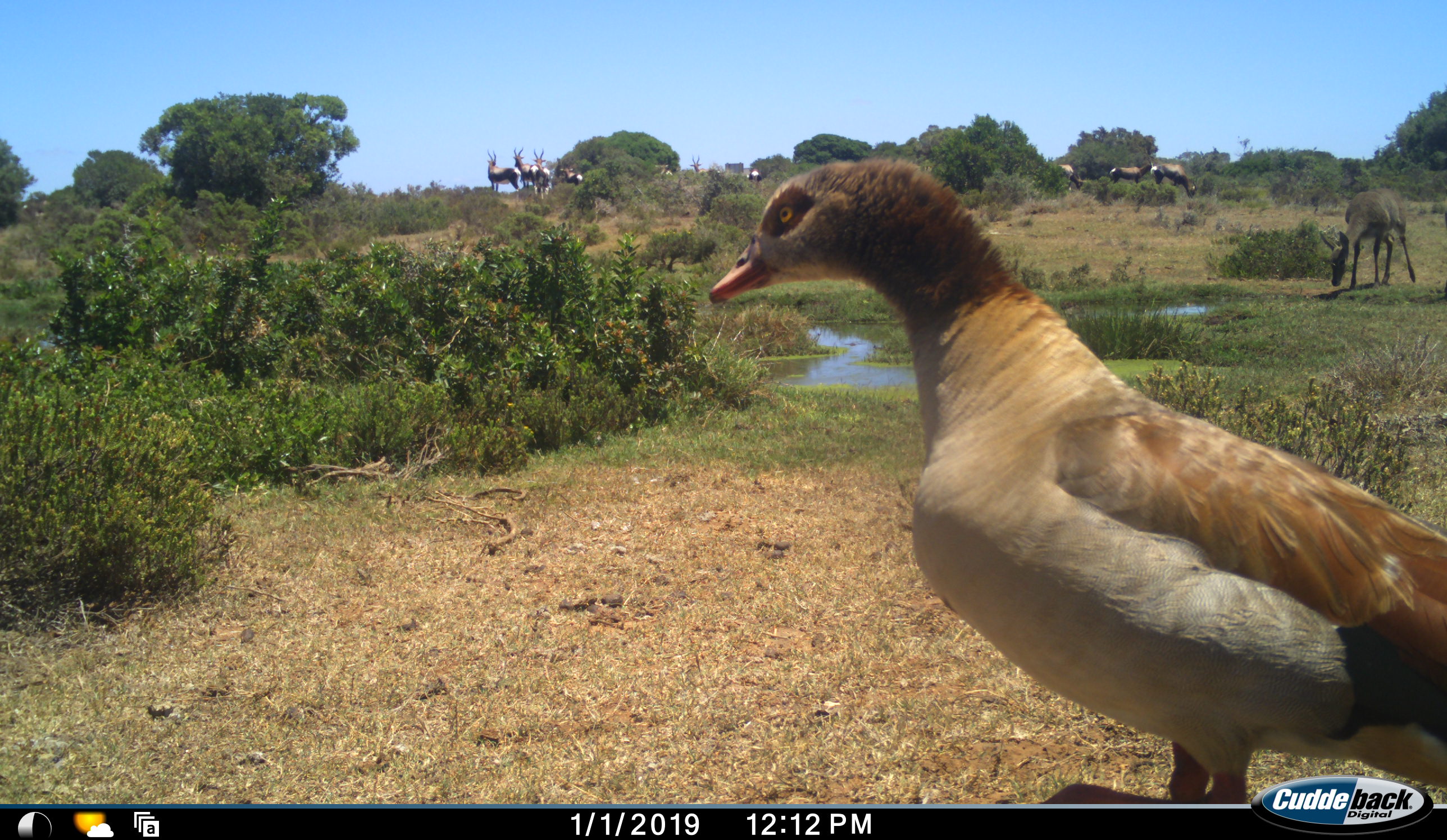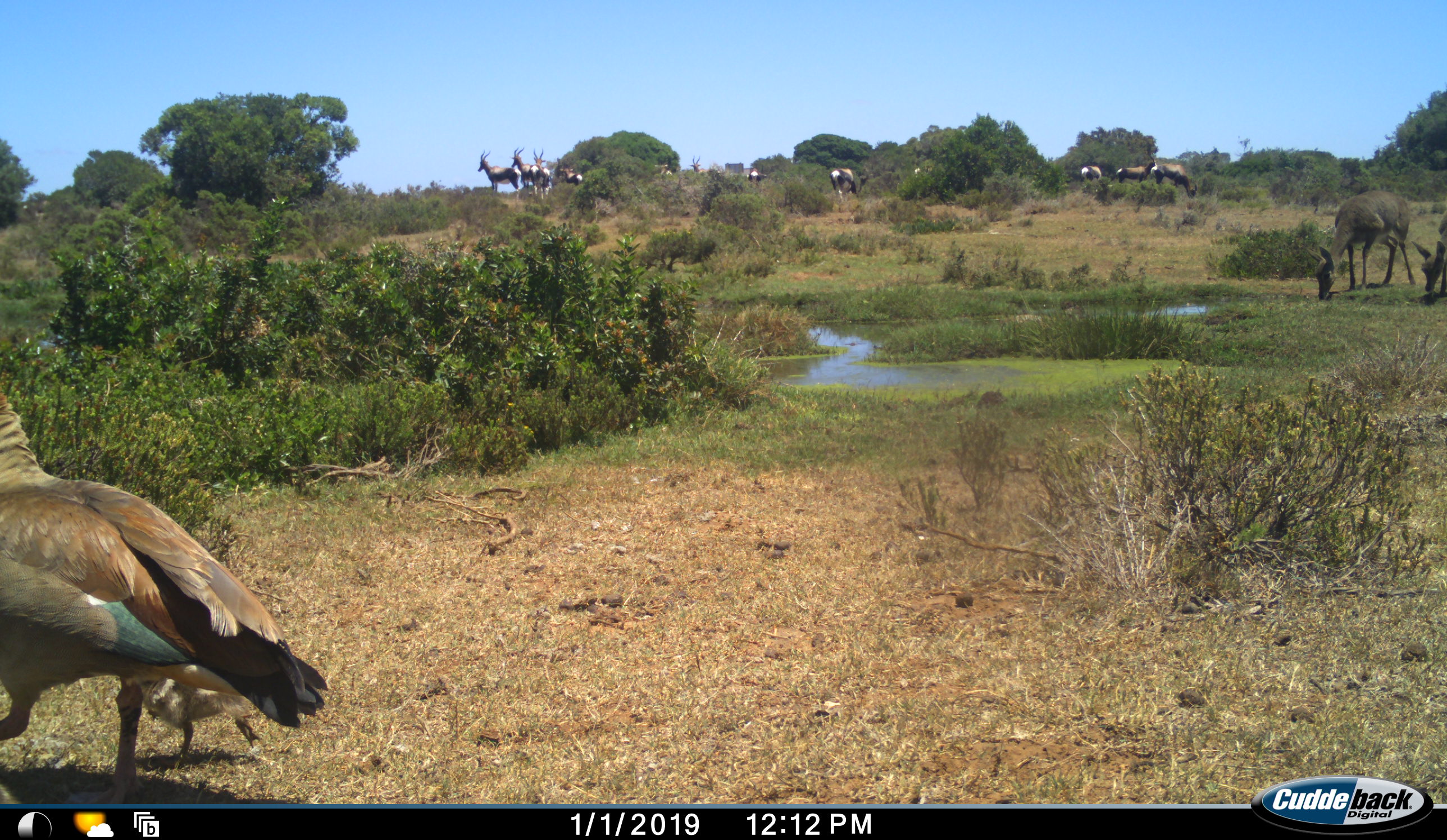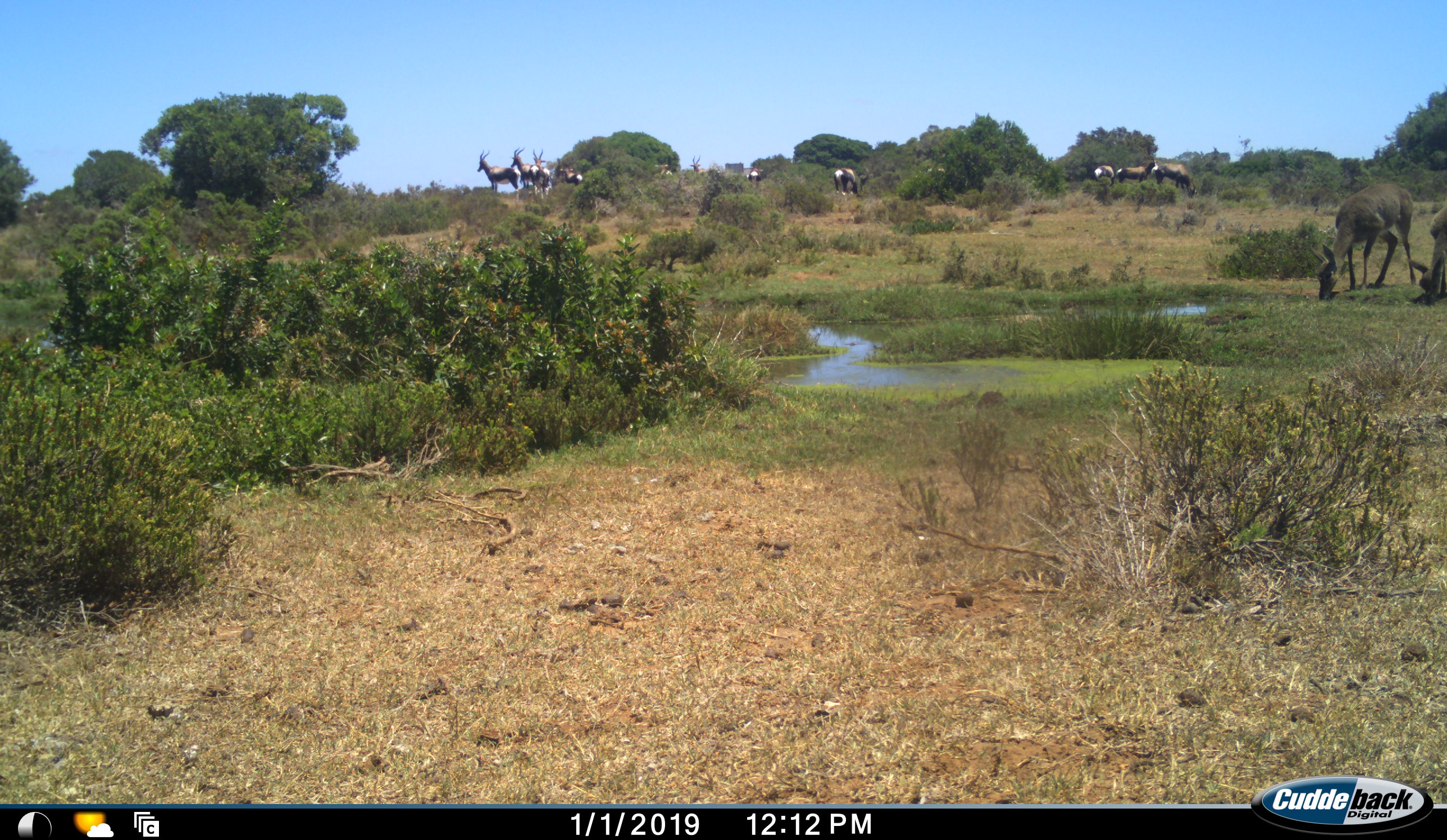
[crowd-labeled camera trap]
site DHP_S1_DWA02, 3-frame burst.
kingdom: Animalia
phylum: Chordata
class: Aves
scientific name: Aves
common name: bird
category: birdother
Birdother (bird) (Aves), count 2. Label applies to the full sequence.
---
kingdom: Animalia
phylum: Chordata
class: Mammalia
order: Artiodactyla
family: Bovidae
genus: Damaliscus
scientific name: Damaliscus pygargus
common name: bontebok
Bontebok (Damaliscus pygargus), count 11-50. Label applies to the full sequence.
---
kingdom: Animalia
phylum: Chordata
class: Mammalia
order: Artiodactyla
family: Bovidae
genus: Pelea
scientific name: Pelea capreolus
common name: grey rhebok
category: rhebokgrey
Rhebokgrey (grey rhebok) (Pelea capreolus), count 2. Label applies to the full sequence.